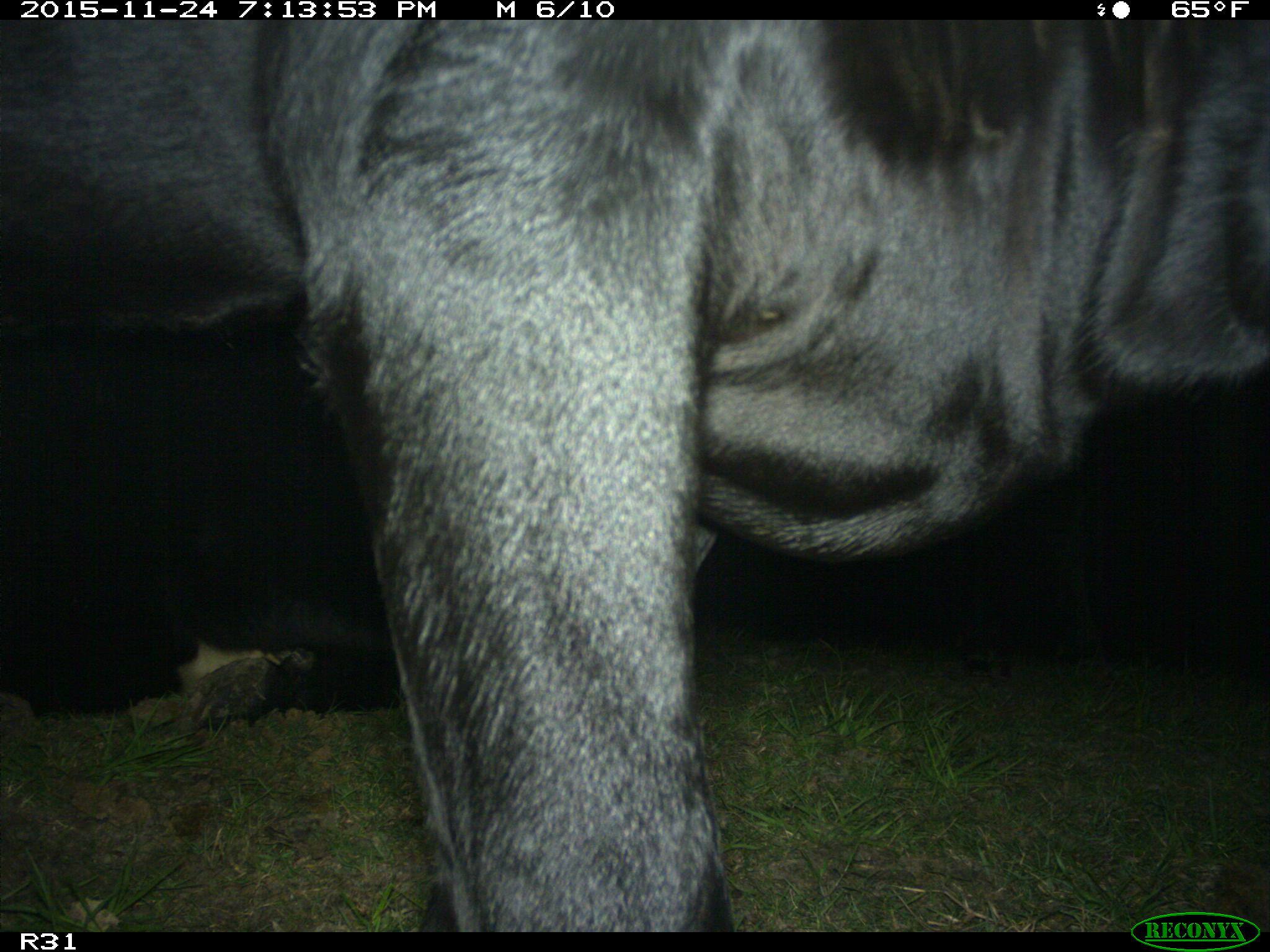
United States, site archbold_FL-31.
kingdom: Animalia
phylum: Chordata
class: Mammalia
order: Artiodactyla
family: Bovidae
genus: Bos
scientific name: Bos taurus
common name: domestic cow